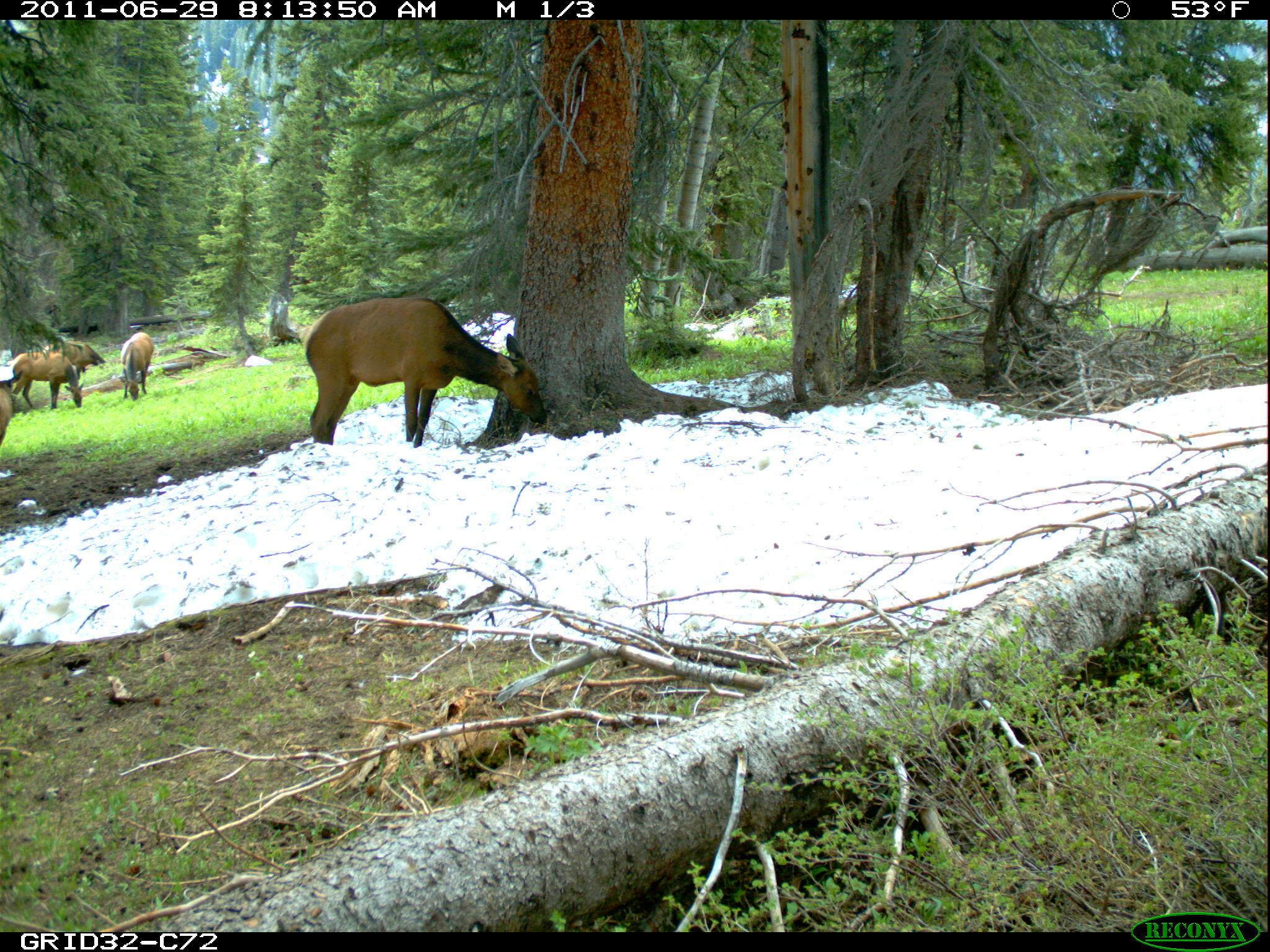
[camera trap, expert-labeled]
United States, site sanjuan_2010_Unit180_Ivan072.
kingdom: Animalia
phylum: Chordata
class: Mammalia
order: Artiodactyla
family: Cervidae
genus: Cervus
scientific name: Cervus elaphus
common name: red deer